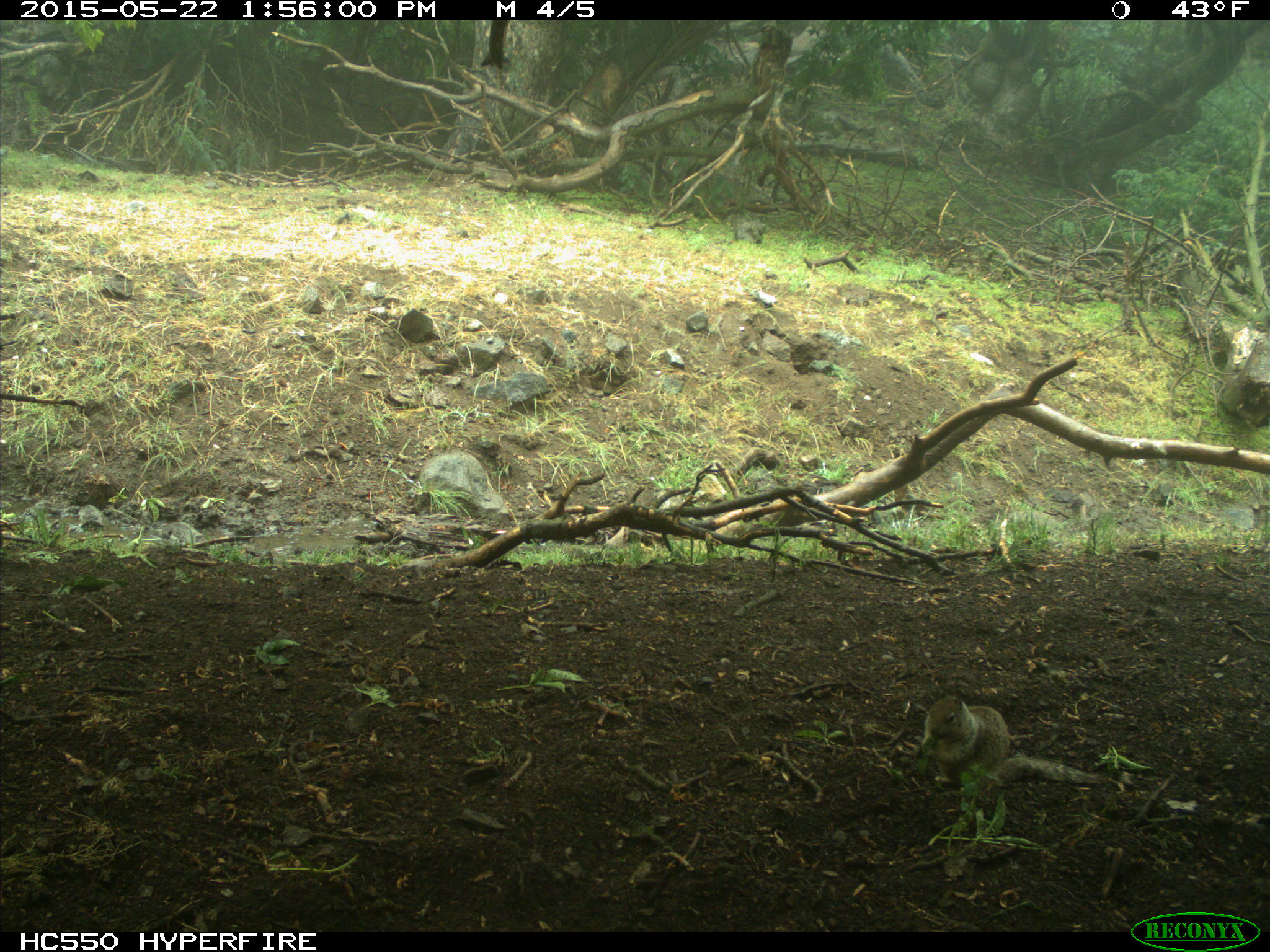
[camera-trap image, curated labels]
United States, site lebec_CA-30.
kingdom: Animalia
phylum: Chordata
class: Mammalia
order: Rodentia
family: Sciuridae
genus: Otospermophilus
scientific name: Otospermophilus beecheyi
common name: california ground squirrel